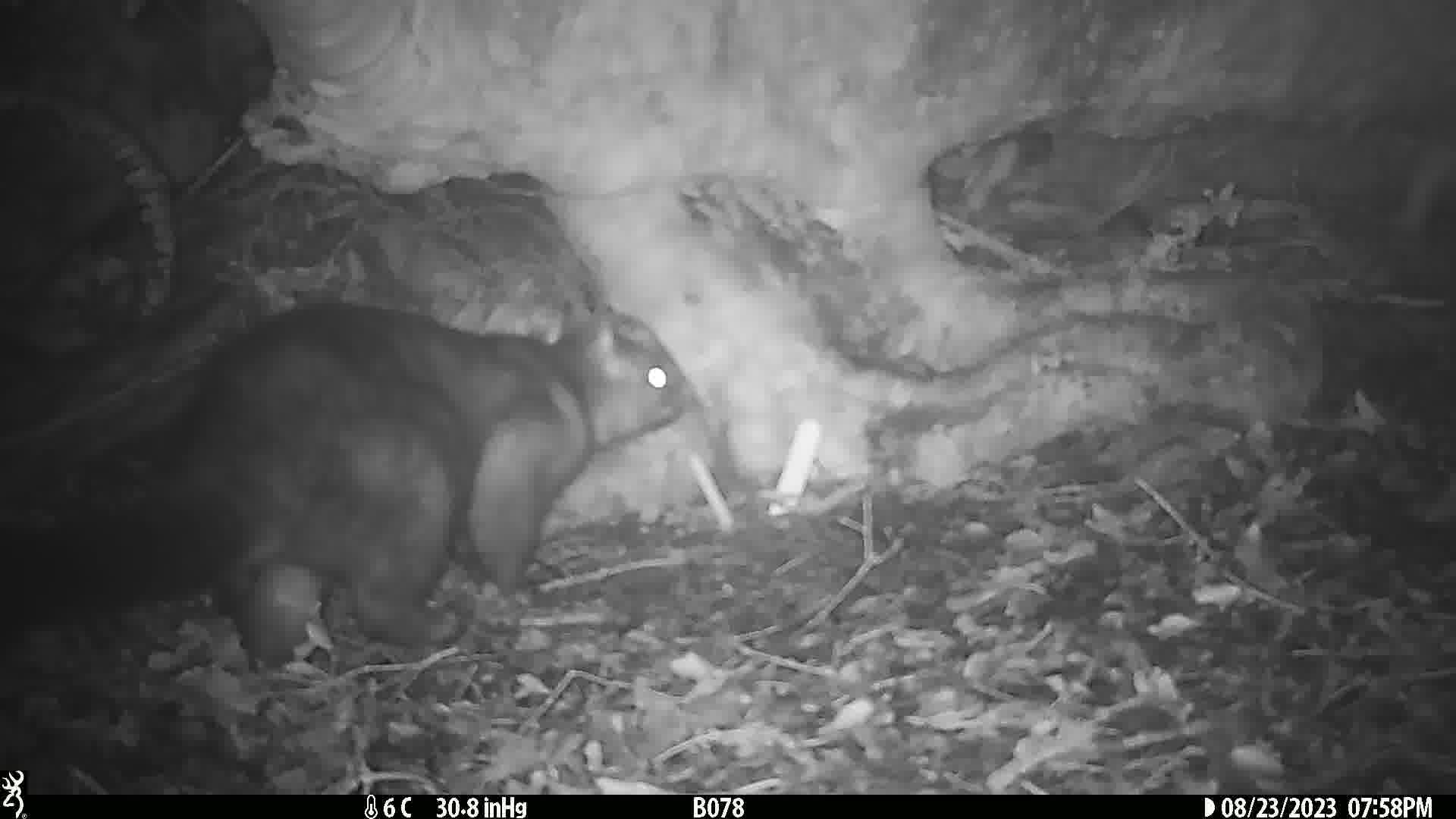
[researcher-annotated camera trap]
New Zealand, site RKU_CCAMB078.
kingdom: Animalia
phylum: Chordata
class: Mammalia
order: Diprotodontia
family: Phalangeridae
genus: Trichosurus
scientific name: Trichosurus vulpecula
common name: common brushtail possum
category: possum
Possum (common brushtail possum) (Trichosurus vulpecula).